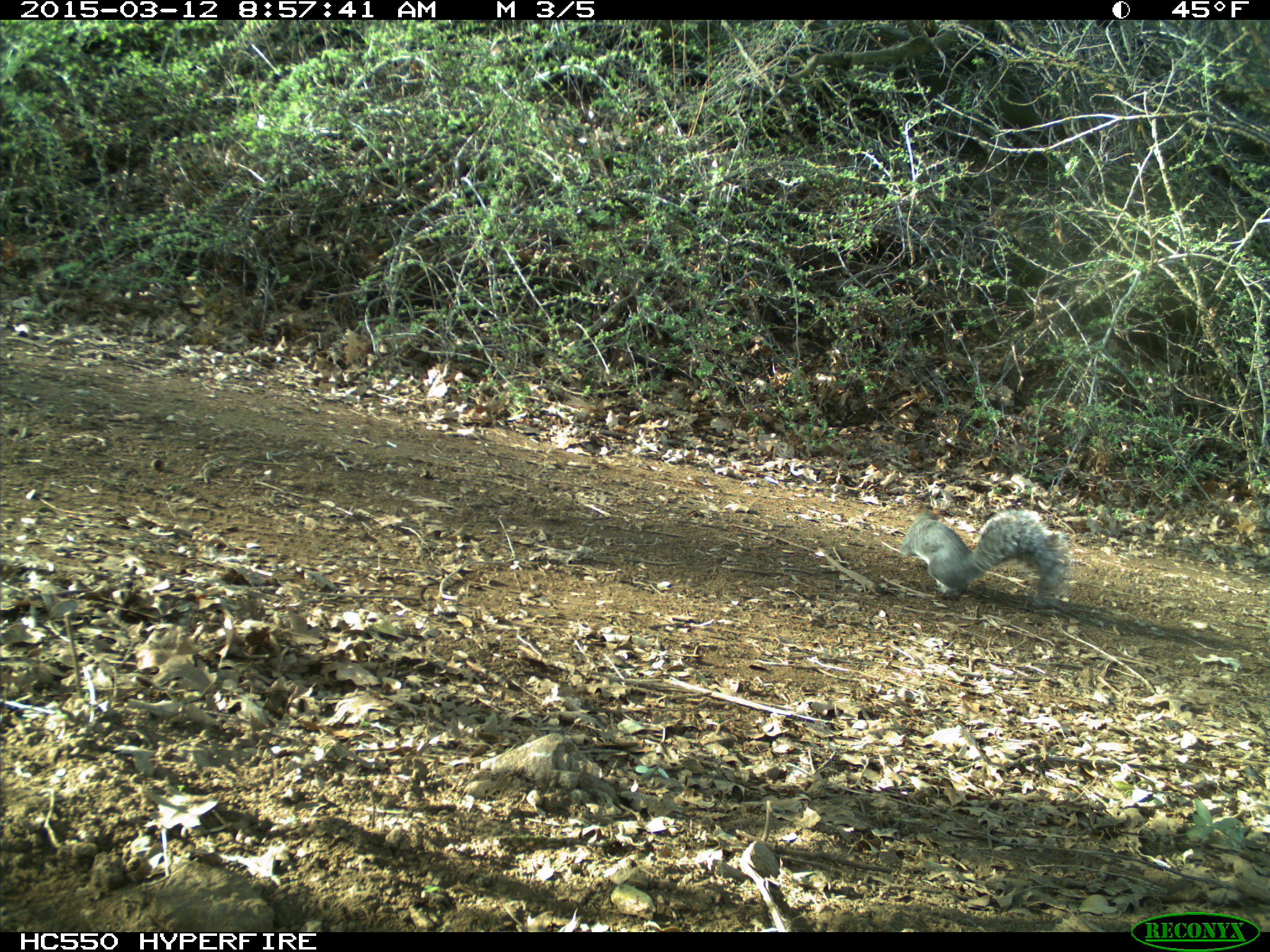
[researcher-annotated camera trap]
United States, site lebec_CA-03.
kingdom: Animalia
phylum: Chordata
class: Mammalia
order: Rodentia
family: Sciuridae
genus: Sciurus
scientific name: Sciurus carolinensis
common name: eastern gray squirrel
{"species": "Sciurus carolinensis (eastern gray squirrel)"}